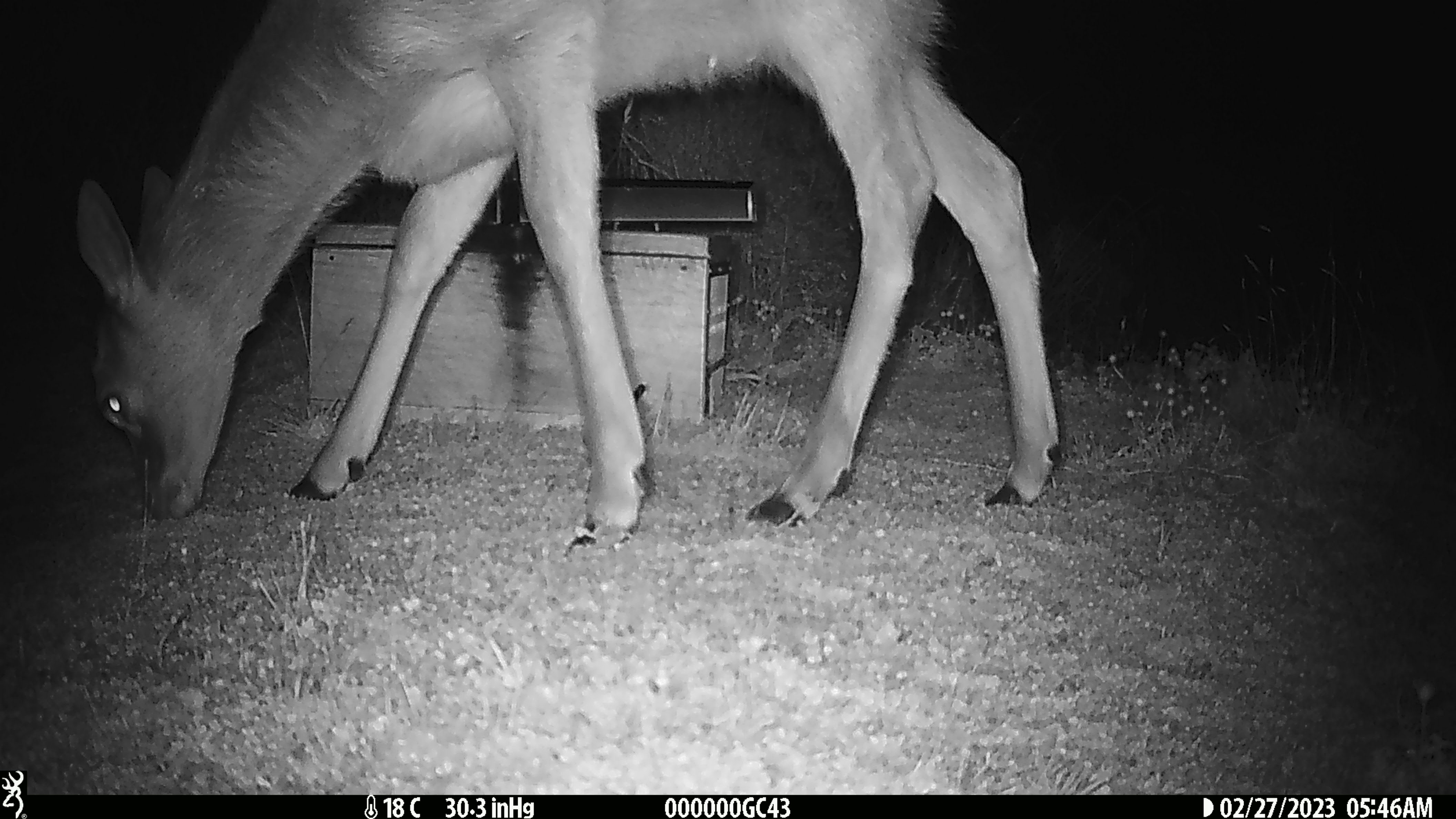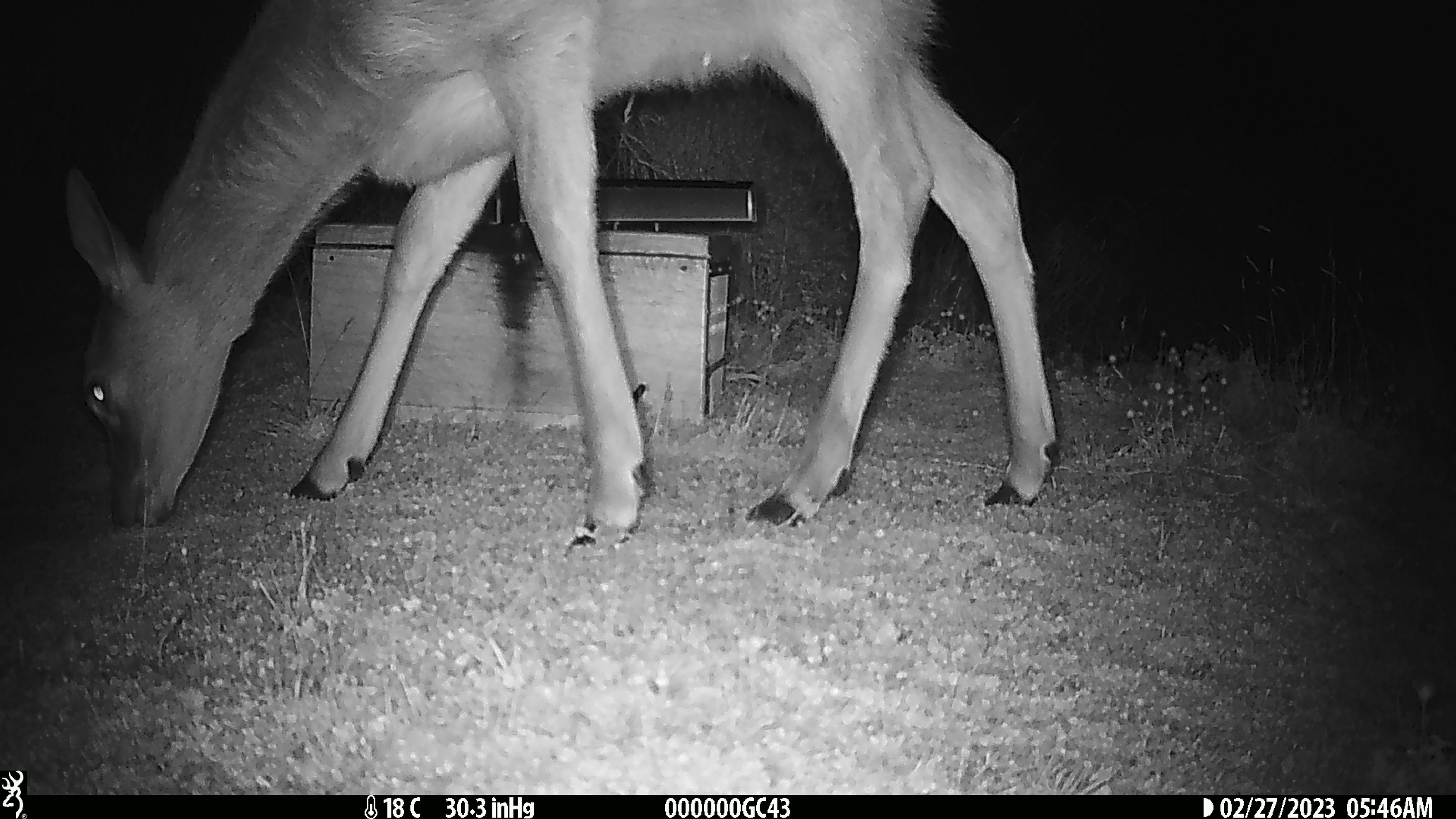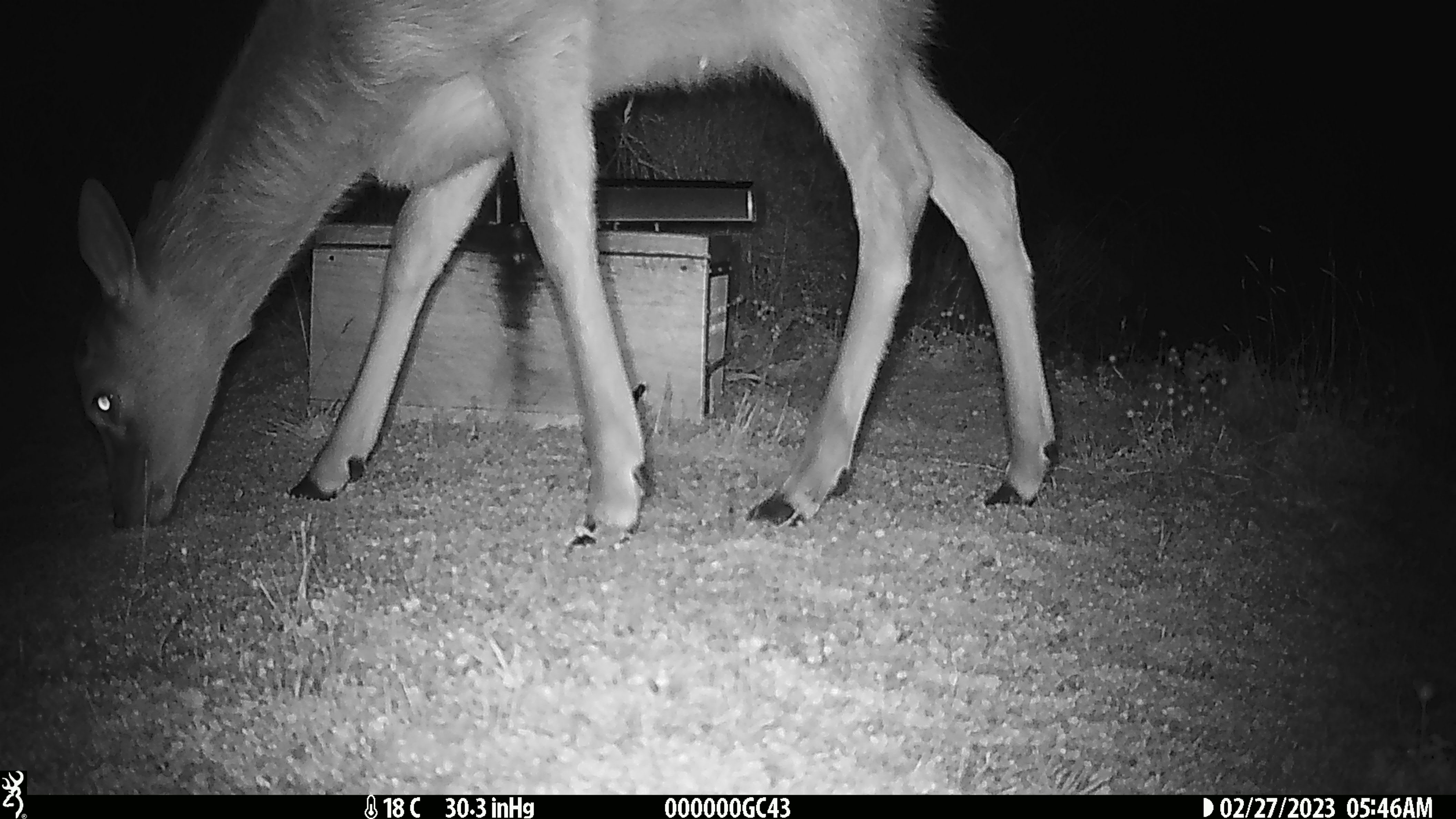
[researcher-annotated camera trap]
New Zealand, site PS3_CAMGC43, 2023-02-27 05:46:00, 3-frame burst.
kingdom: Animalia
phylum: Chordata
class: Mammalia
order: Artiodactyla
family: Cervidae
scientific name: Cervidae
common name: deer